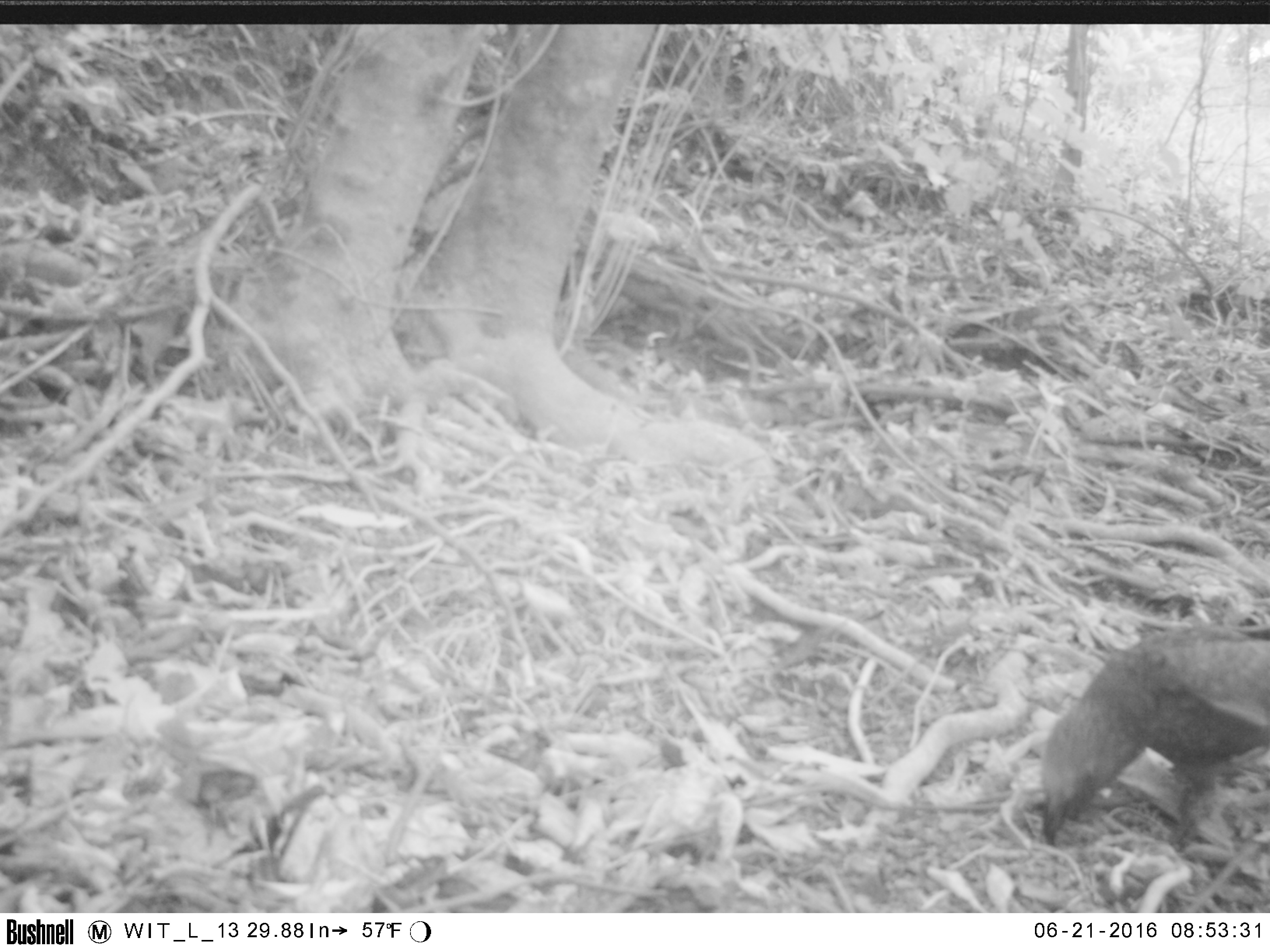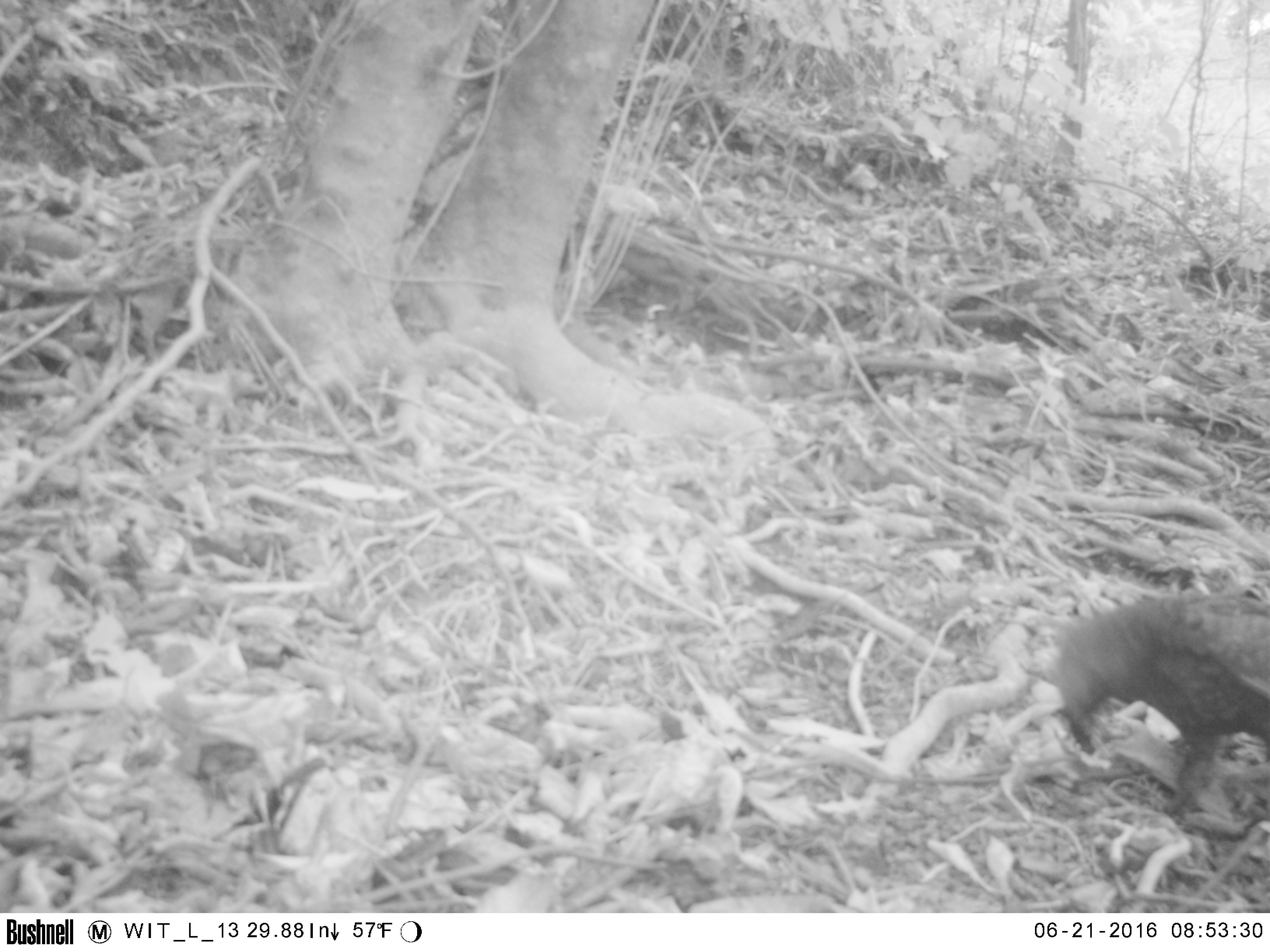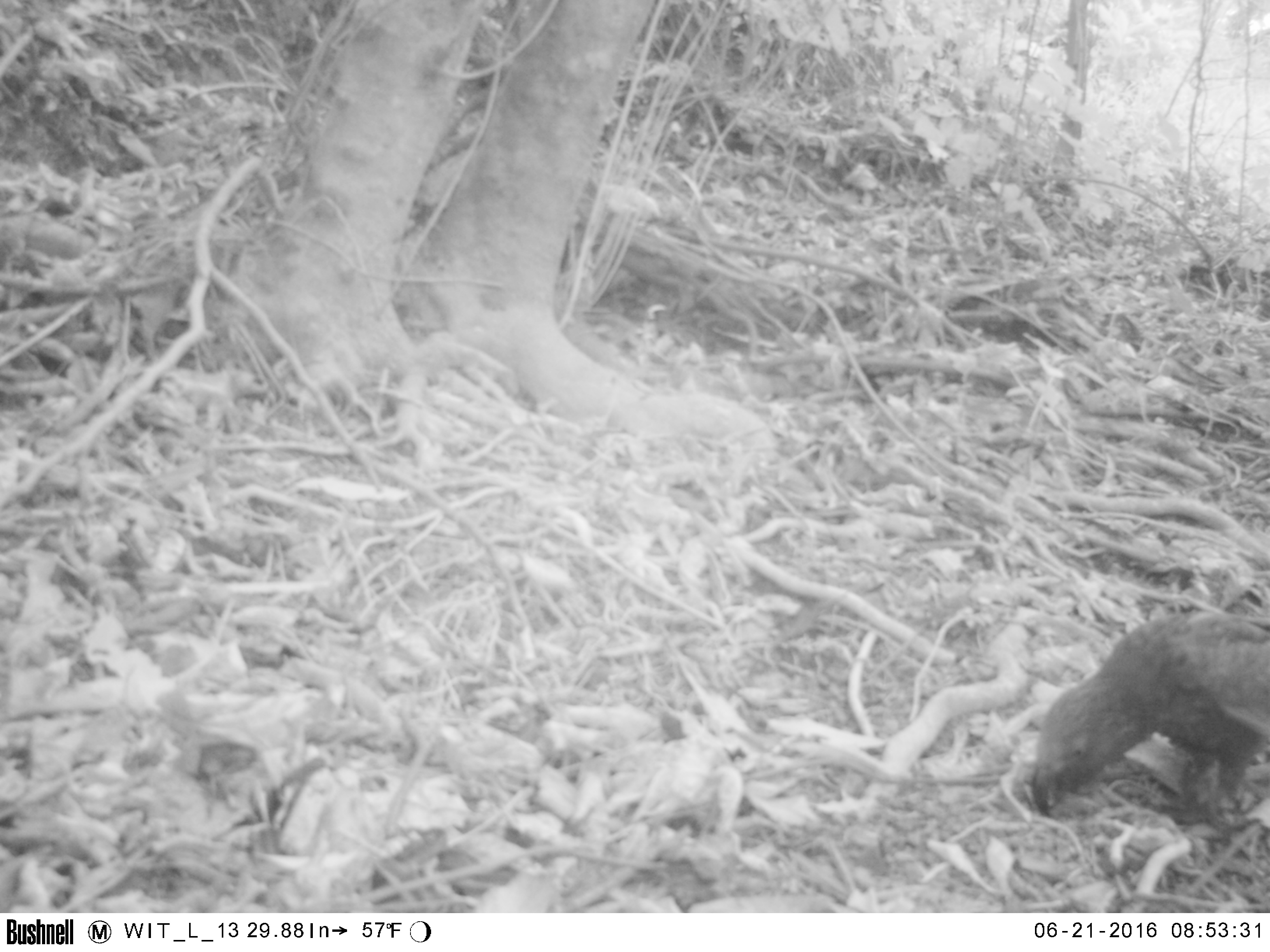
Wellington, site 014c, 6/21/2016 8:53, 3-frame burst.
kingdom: Animalia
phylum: Chordata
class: Aves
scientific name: Aves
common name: bird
Bird (Aves).